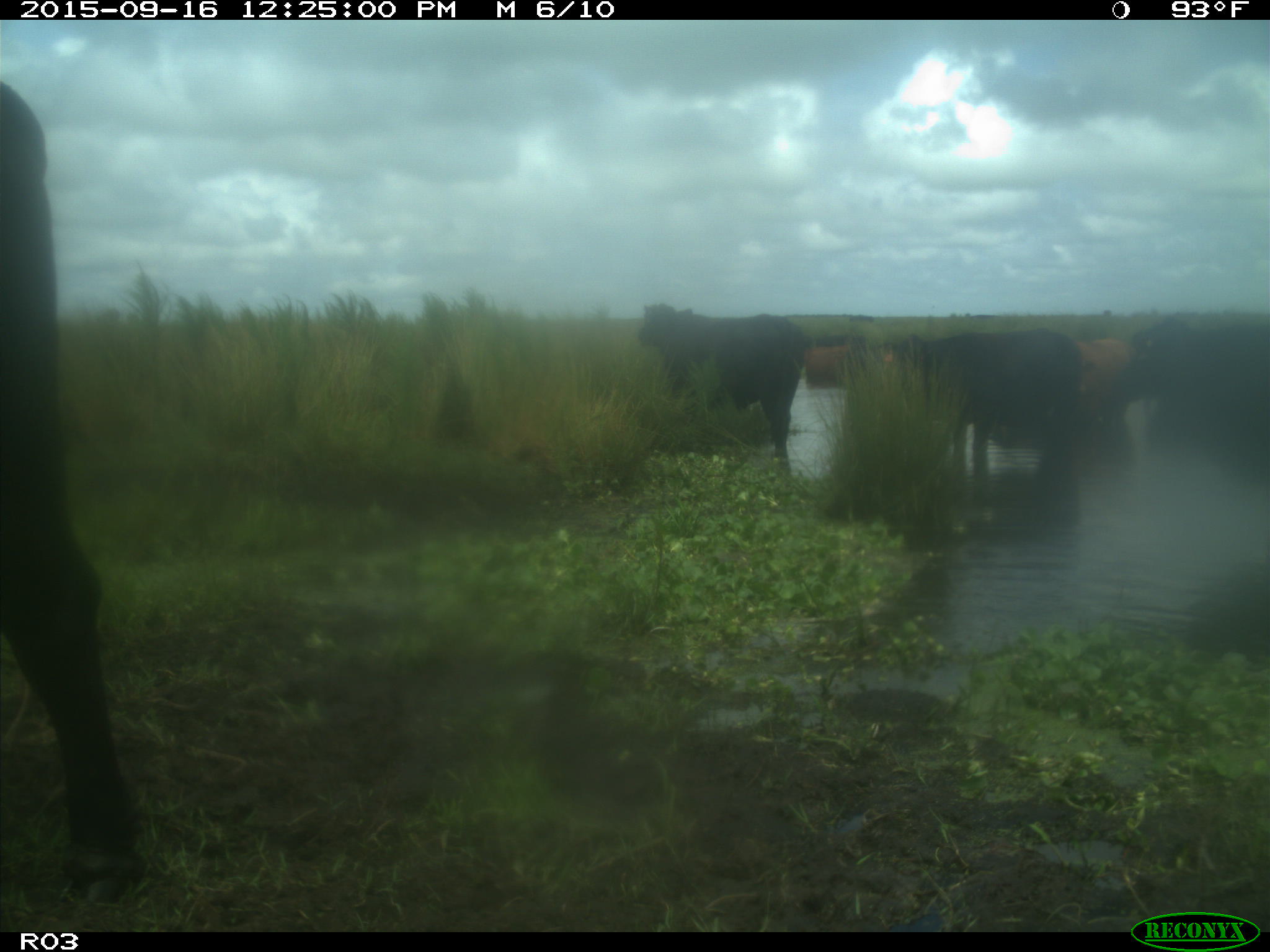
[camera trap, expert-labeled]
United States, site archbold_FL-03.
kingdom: Animalia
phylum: Chordata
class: Mammalia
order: Artiodactyla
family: Bovidae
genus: Bos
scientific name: Bos taurus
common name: domestic cow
Bos taurus (domestic cow).